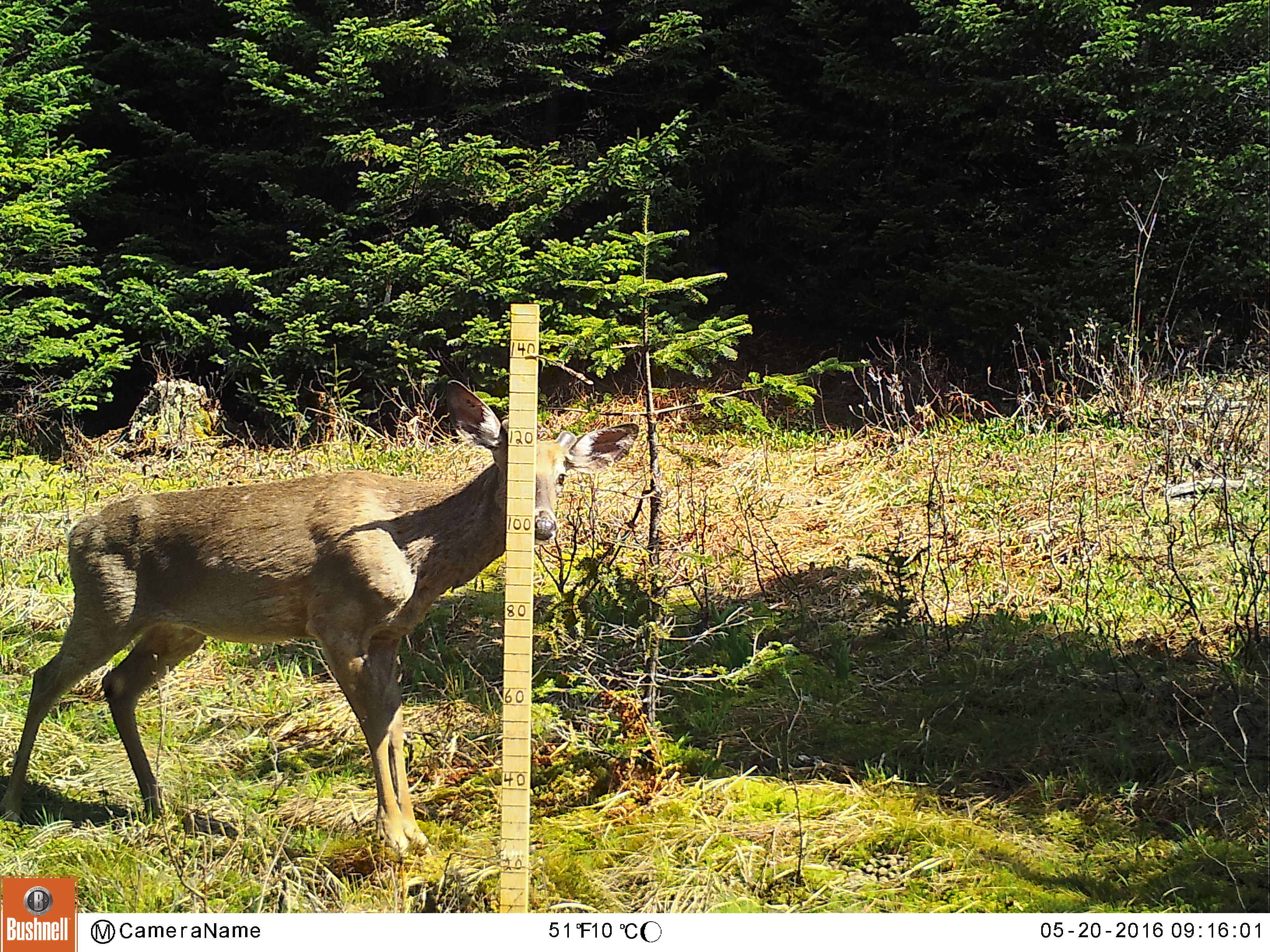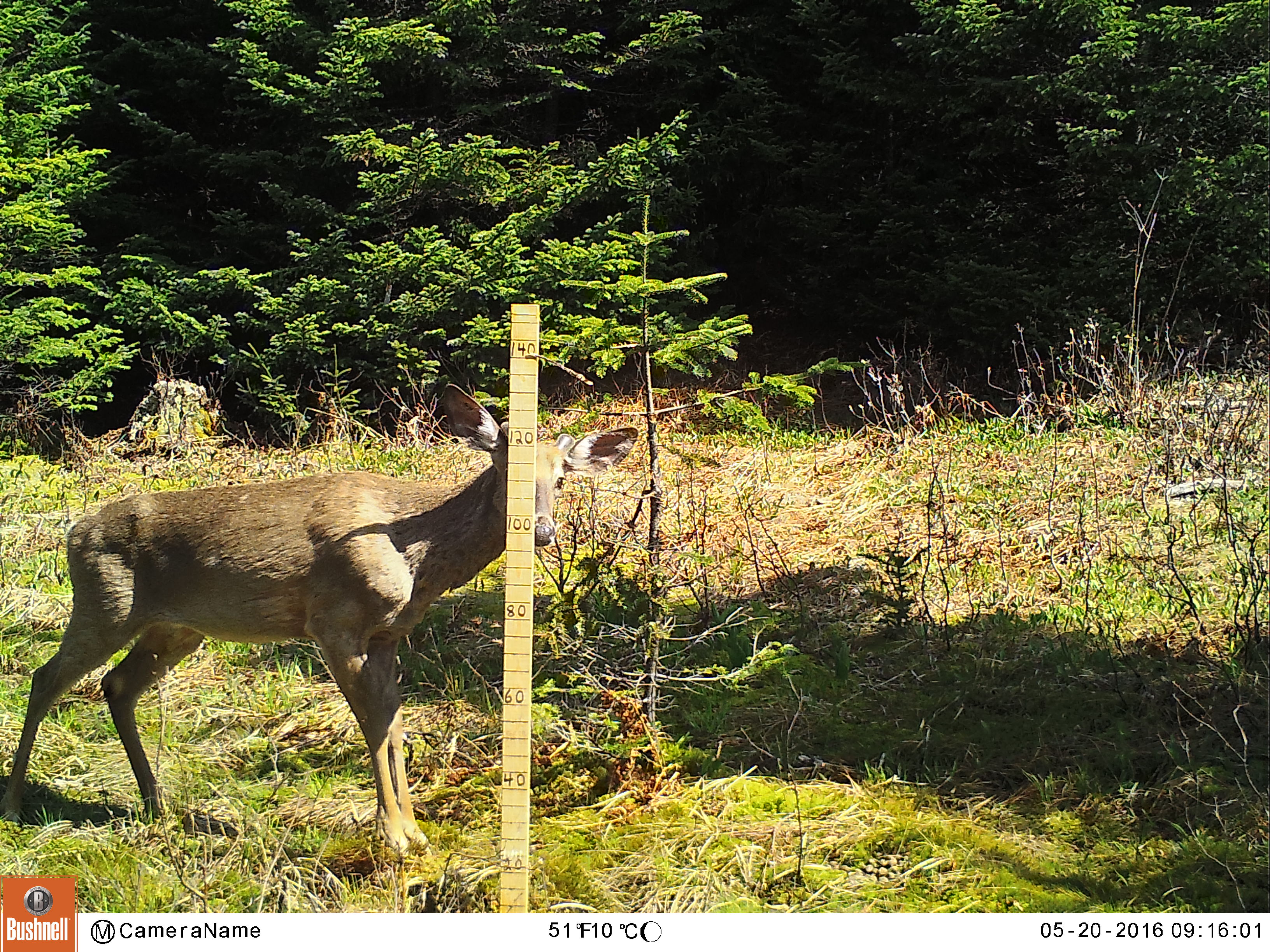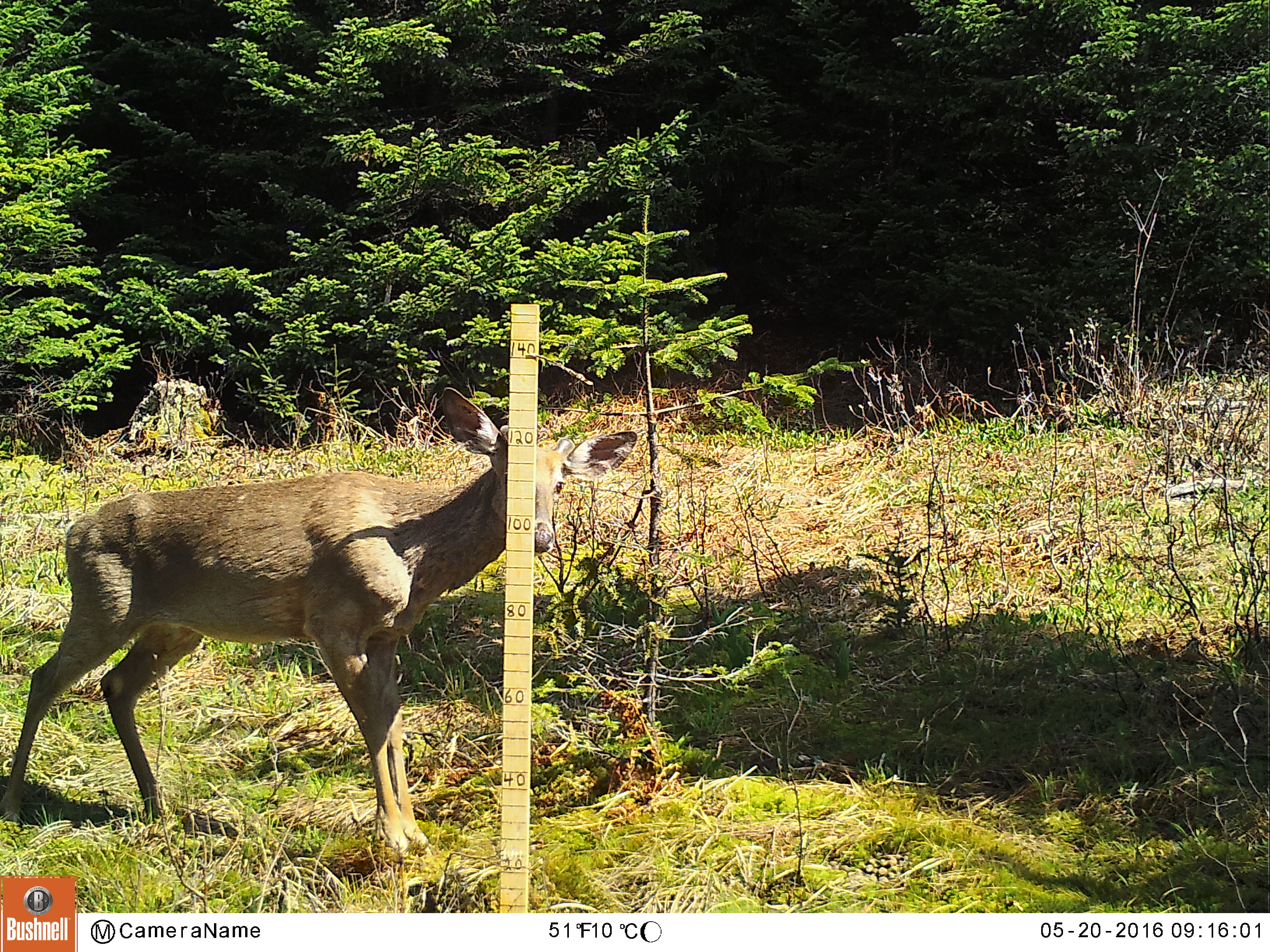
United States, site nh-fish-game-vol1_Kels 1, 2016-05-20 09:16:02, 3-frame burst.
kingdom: Animalia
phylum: Chordata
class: Mammalia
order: Artiodactyla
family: Cervidae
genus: Odocoileus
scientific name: Odocoileus virginianus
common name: white-tailed deer